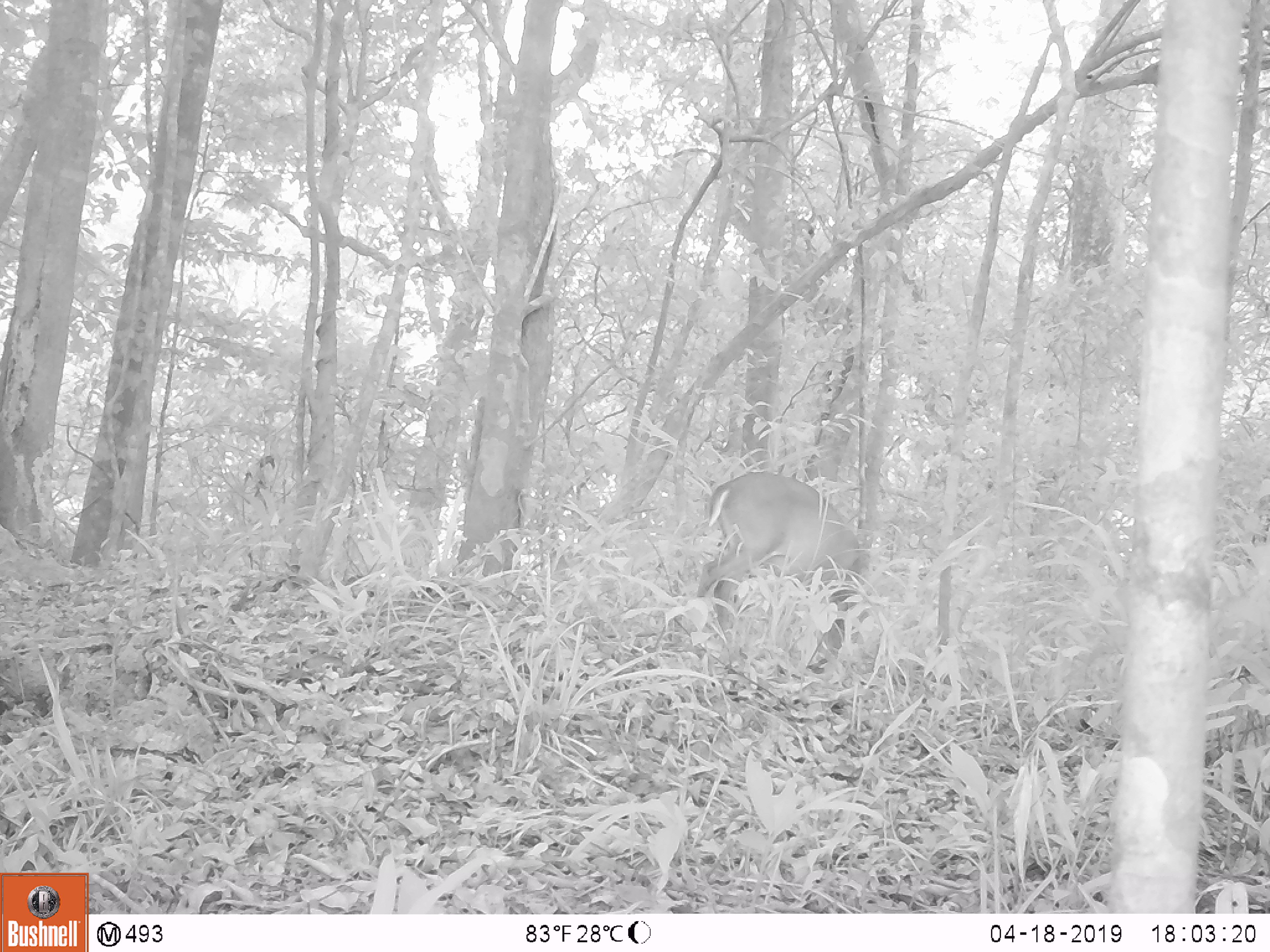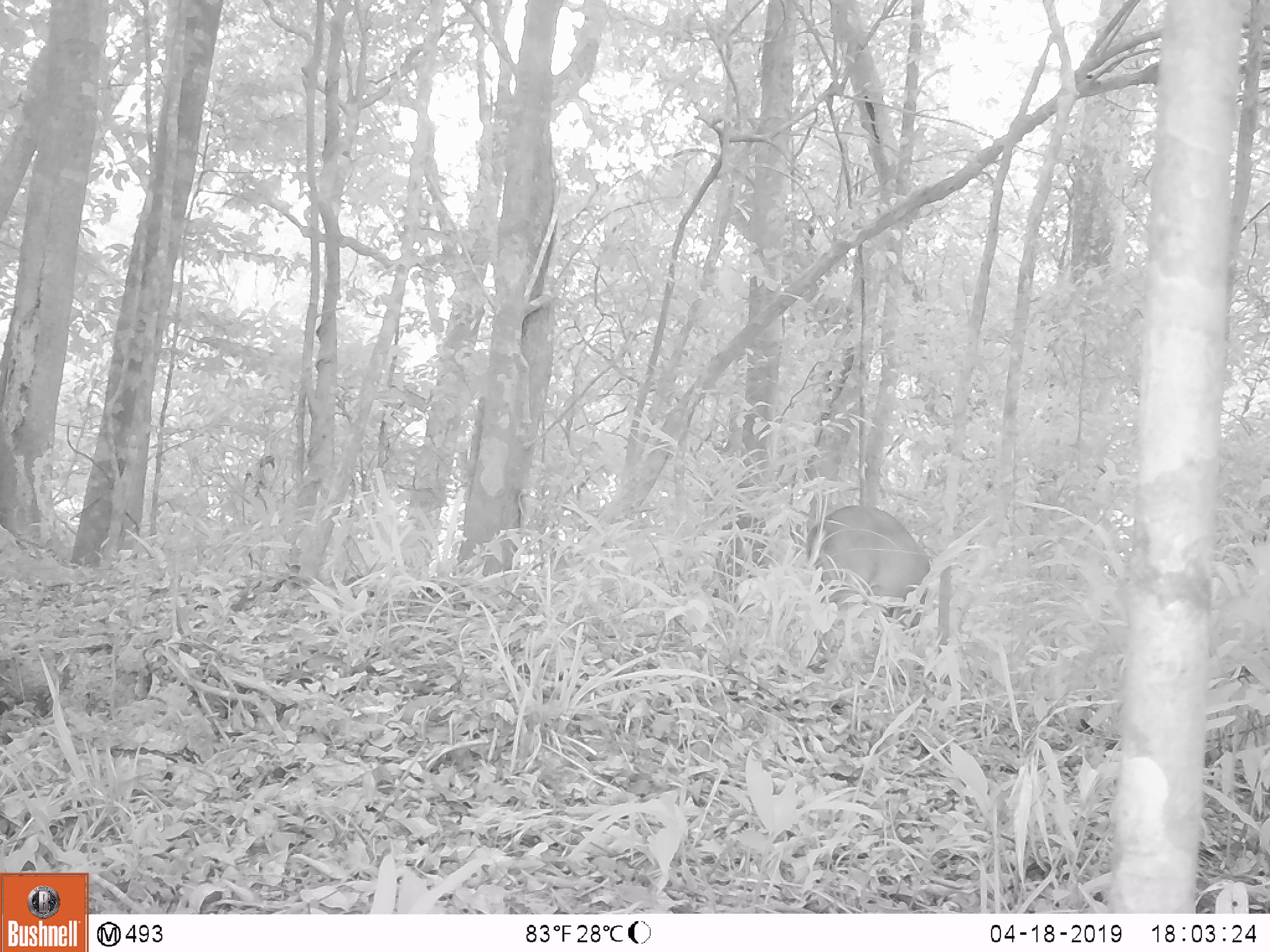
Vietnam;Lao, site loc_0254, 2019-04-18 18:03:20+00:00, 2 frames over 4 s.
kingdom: Animalia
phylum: Chordata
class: Mammalia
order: Artiodactyla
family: Cervidae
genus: Muntiacus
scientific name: Muntiacus vuquangensis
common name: large-antlered muntjac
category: large antlered muntjac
Large antlered muntjac (large-antlered muntjac) (Muntiacus vuquangensis). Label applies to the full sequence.